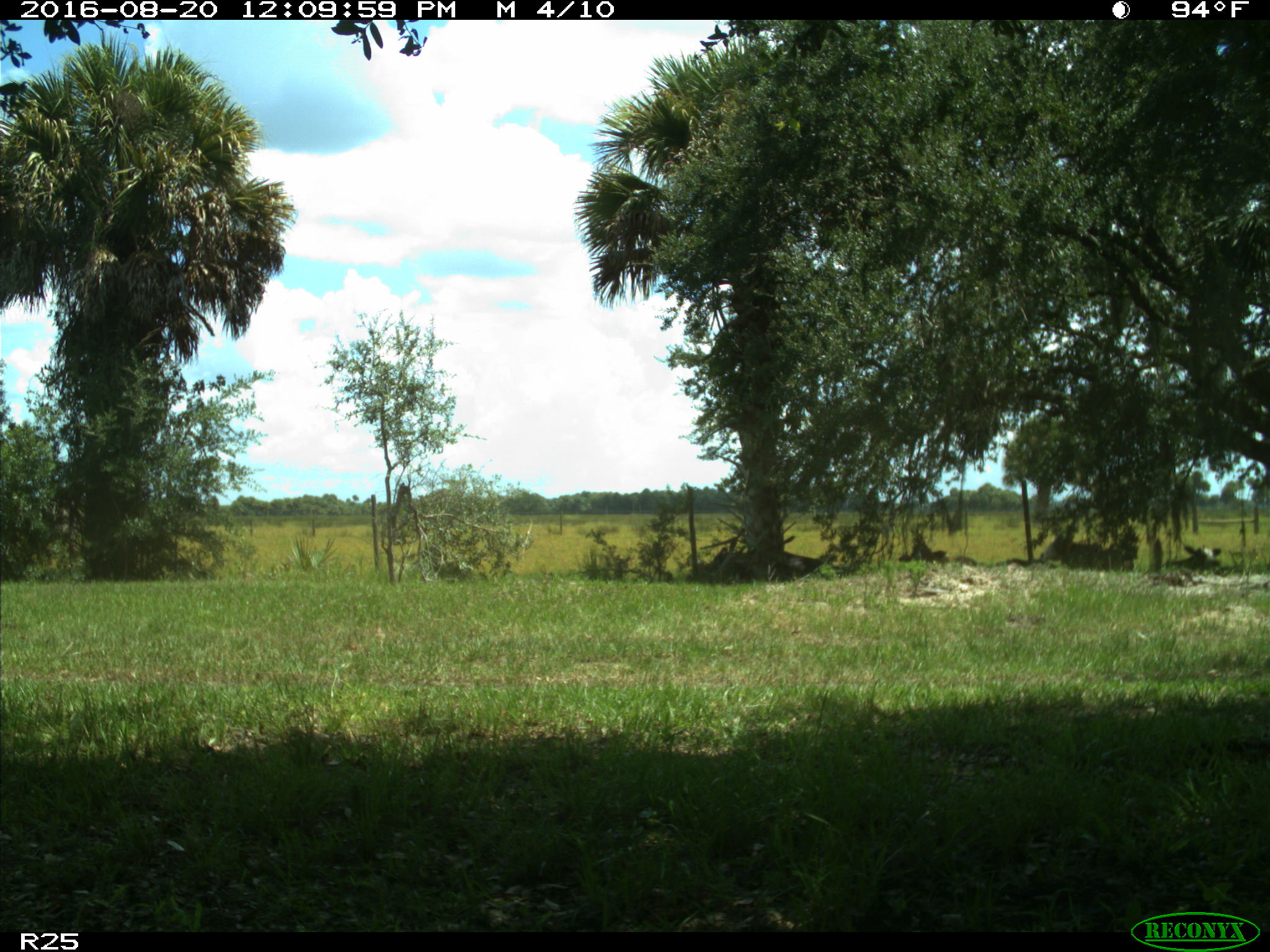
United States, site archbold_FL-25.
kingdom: Animalia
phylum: Chordata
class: Mammalia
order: Artiodactyla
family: Bovidae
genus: Bos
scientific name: Bos taurus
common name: domestic cow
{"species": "Bos taurus (domestic cow)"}